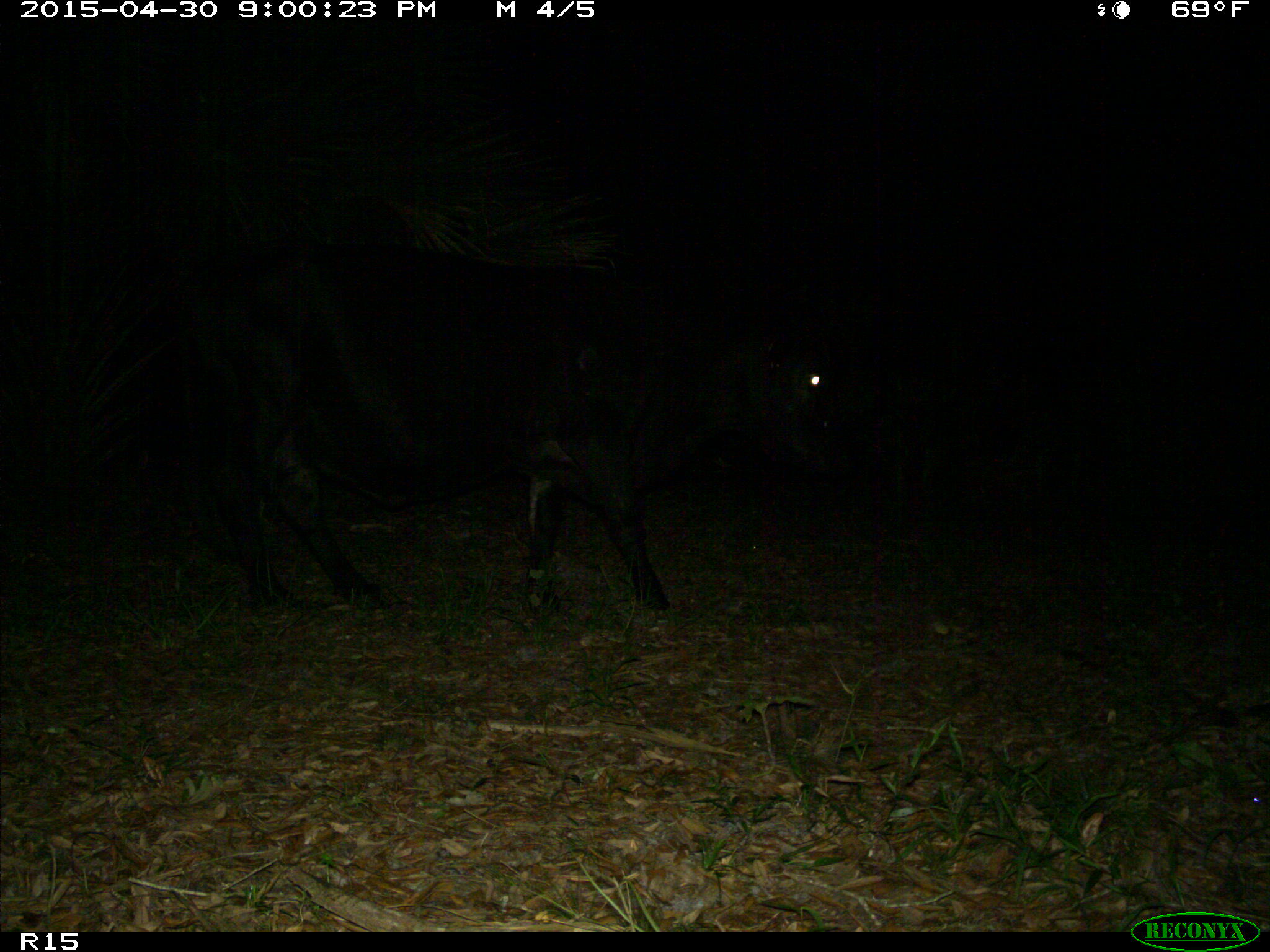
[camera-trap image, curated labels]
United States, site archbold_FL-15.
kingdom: Animalia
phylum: Chordata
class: Mammalia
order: Artiodactyla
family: Bovidae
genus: Bos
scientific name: Bos taurus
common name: domestic cow